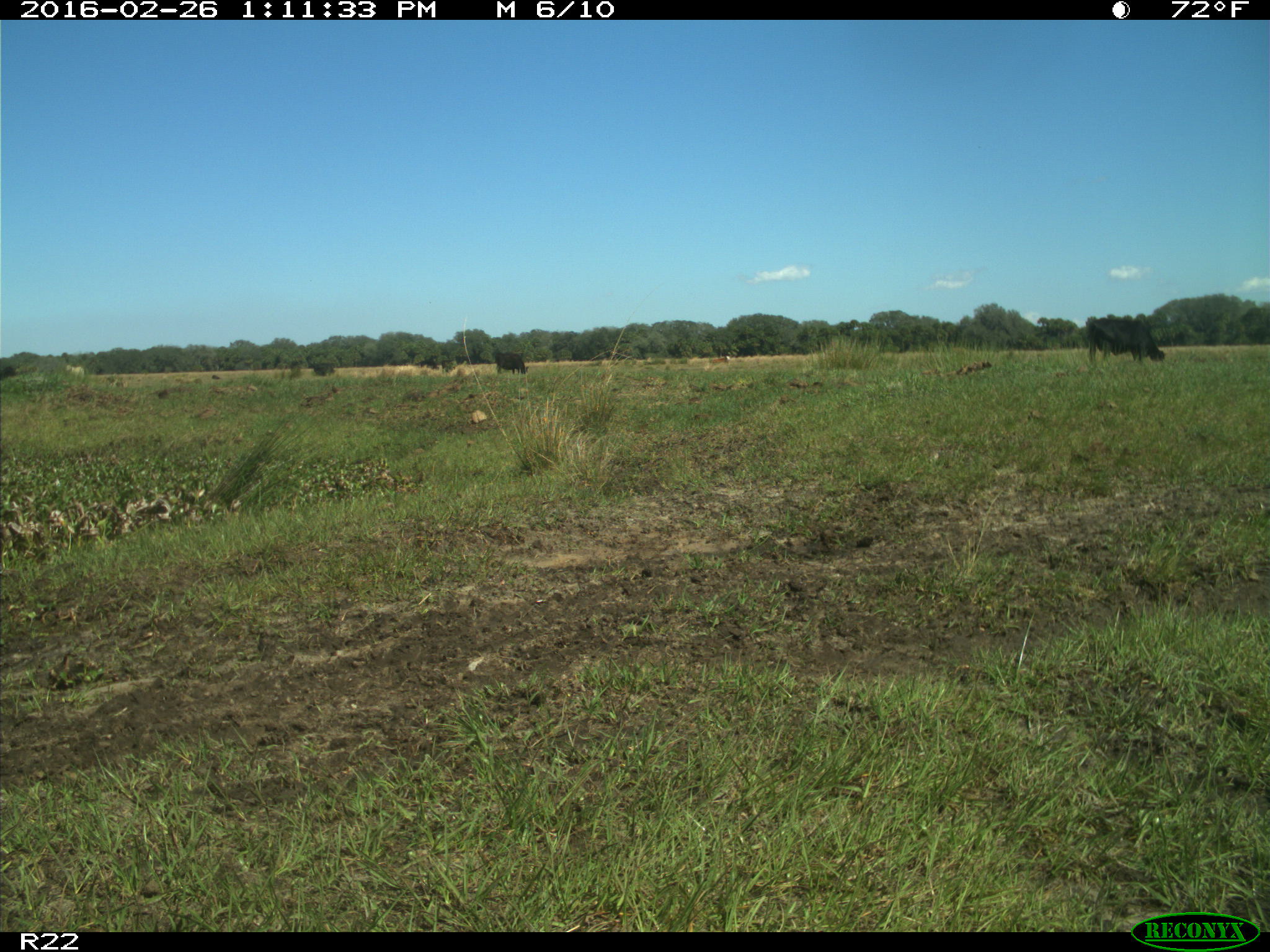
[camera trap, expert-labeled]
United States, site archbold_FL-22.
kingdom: Animalia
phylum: Chordata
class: Mammalia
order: Artiodactyla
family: Bovidae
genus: Bos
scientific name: Bos taurus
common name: domestic cow